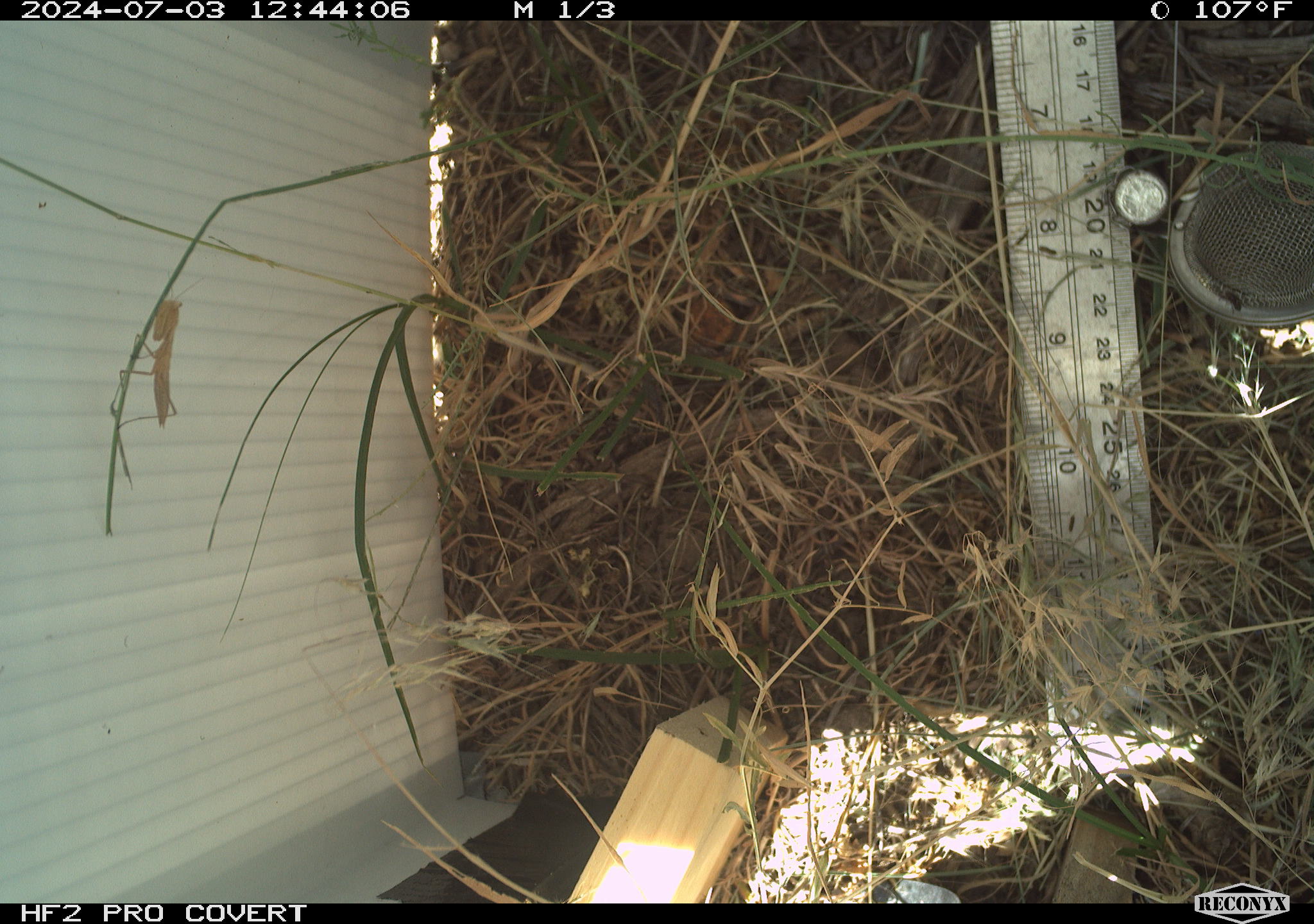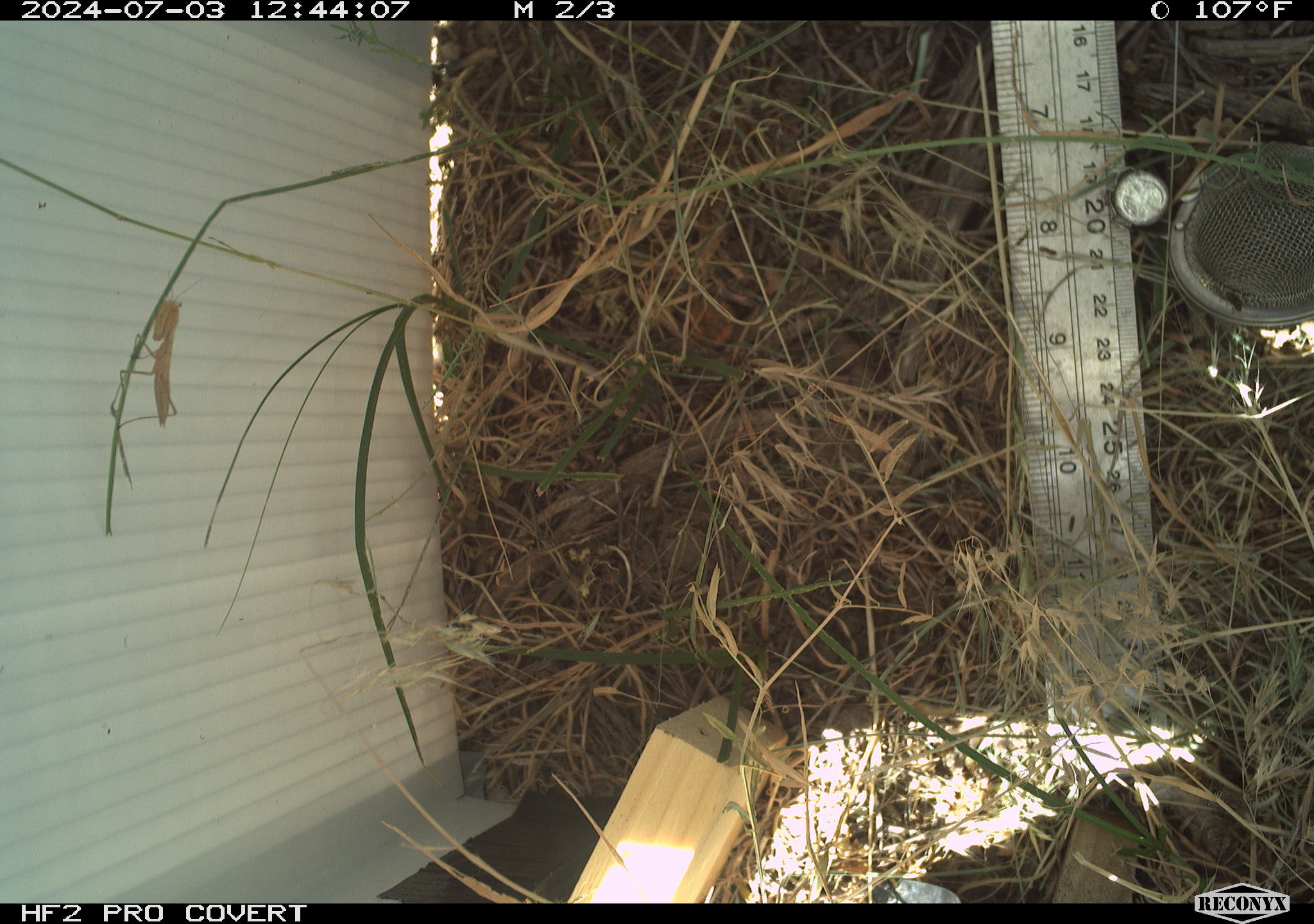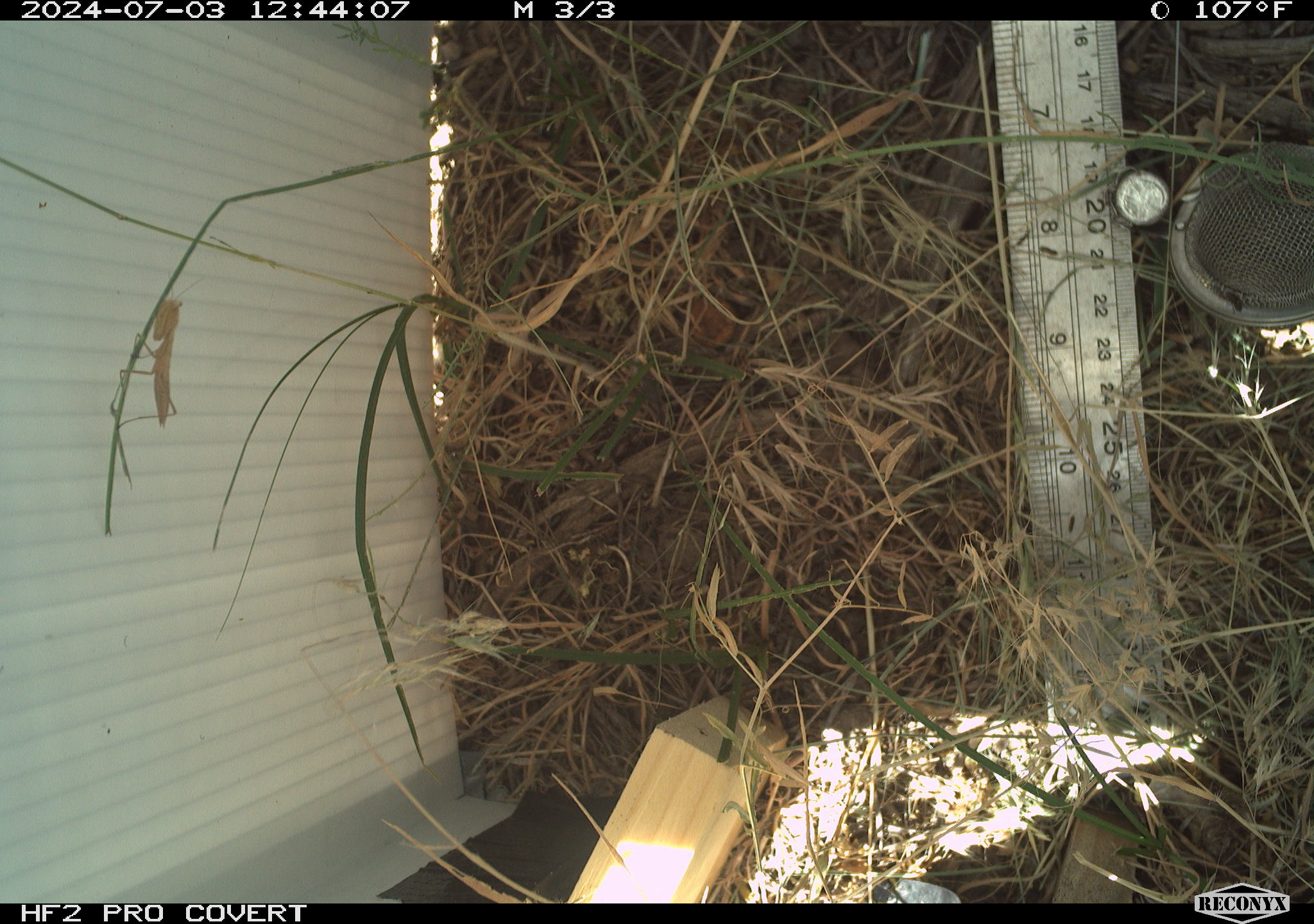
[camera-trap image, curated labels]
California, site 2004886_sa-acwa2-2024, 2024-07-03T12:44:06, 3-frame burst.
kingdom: Animalia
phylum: Arthropoda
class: Insecta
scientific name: Insecta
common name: insect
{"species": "insect (Insecta)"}